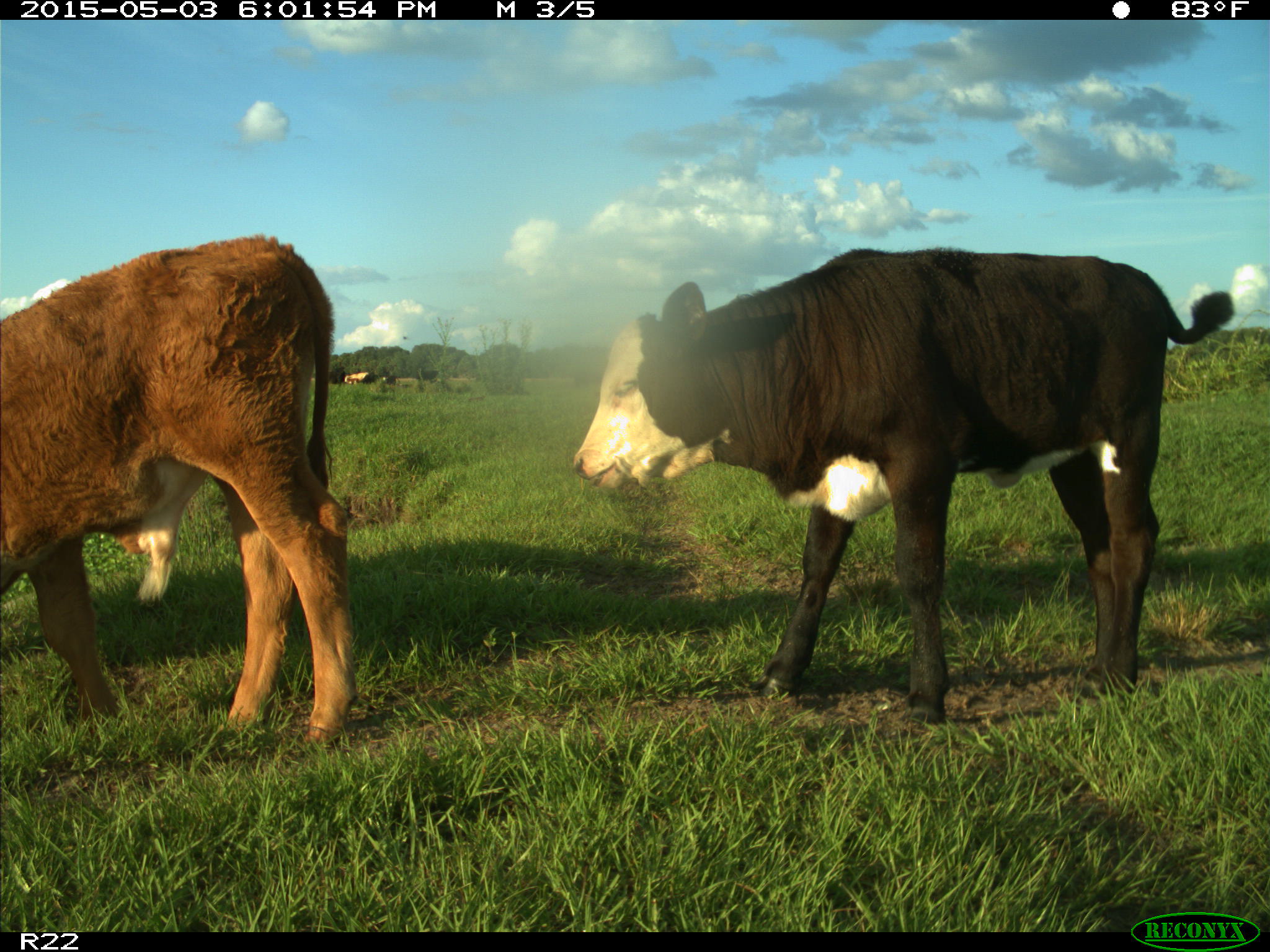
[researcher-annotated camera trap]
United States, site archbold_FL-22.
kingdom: Animalia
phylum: Chordata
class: Mammalia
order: Artiodactyla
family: Bovidae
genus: Bos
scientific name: Bos taurus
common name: domestic cow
Bos taurus (domestic cow).